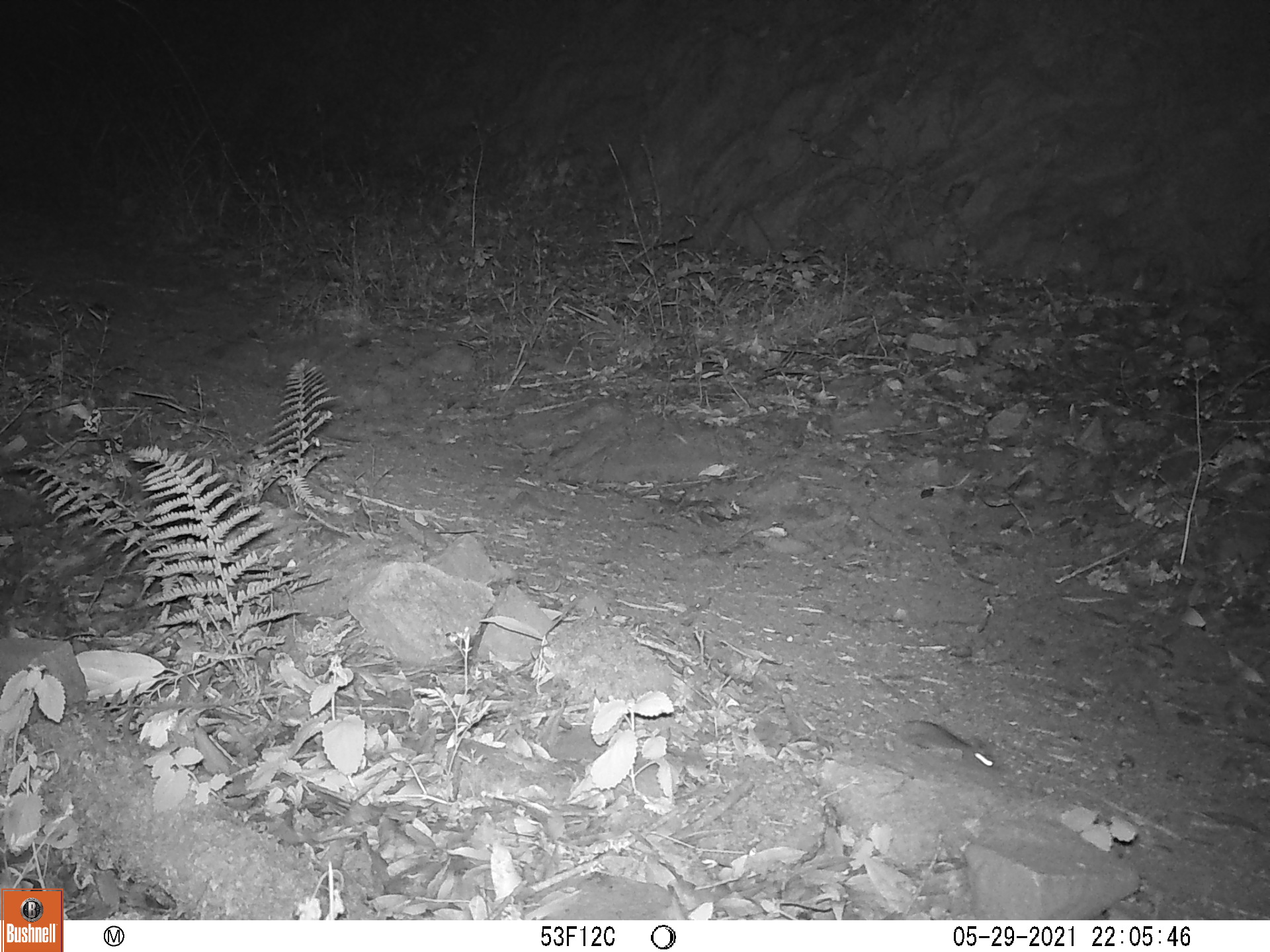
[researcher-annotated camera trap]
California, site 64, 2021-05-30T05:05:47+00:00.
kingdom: Animalia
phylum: Chordata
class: Mammalia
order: Rodentia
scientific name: Rodentia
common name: mouse or rat